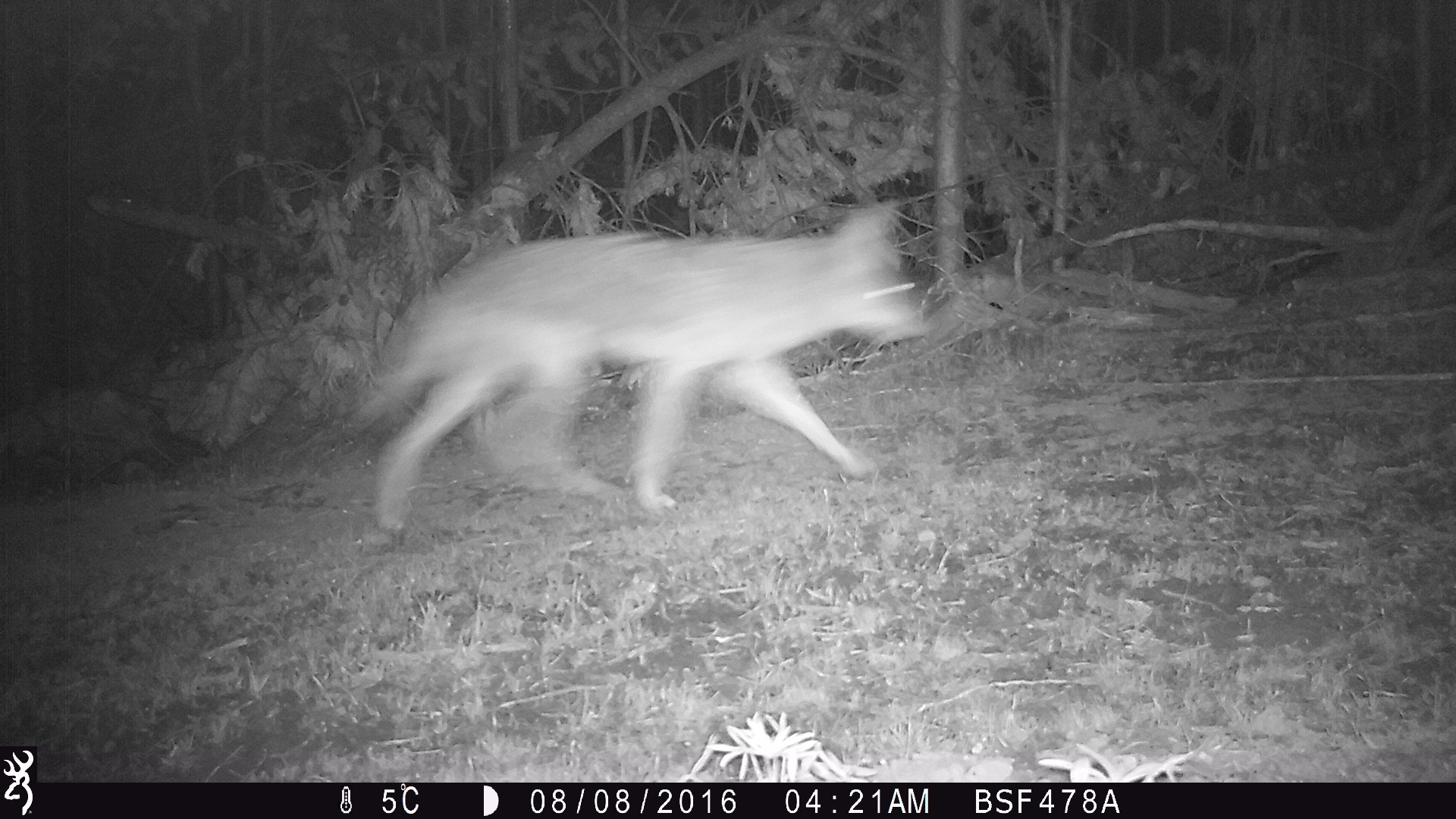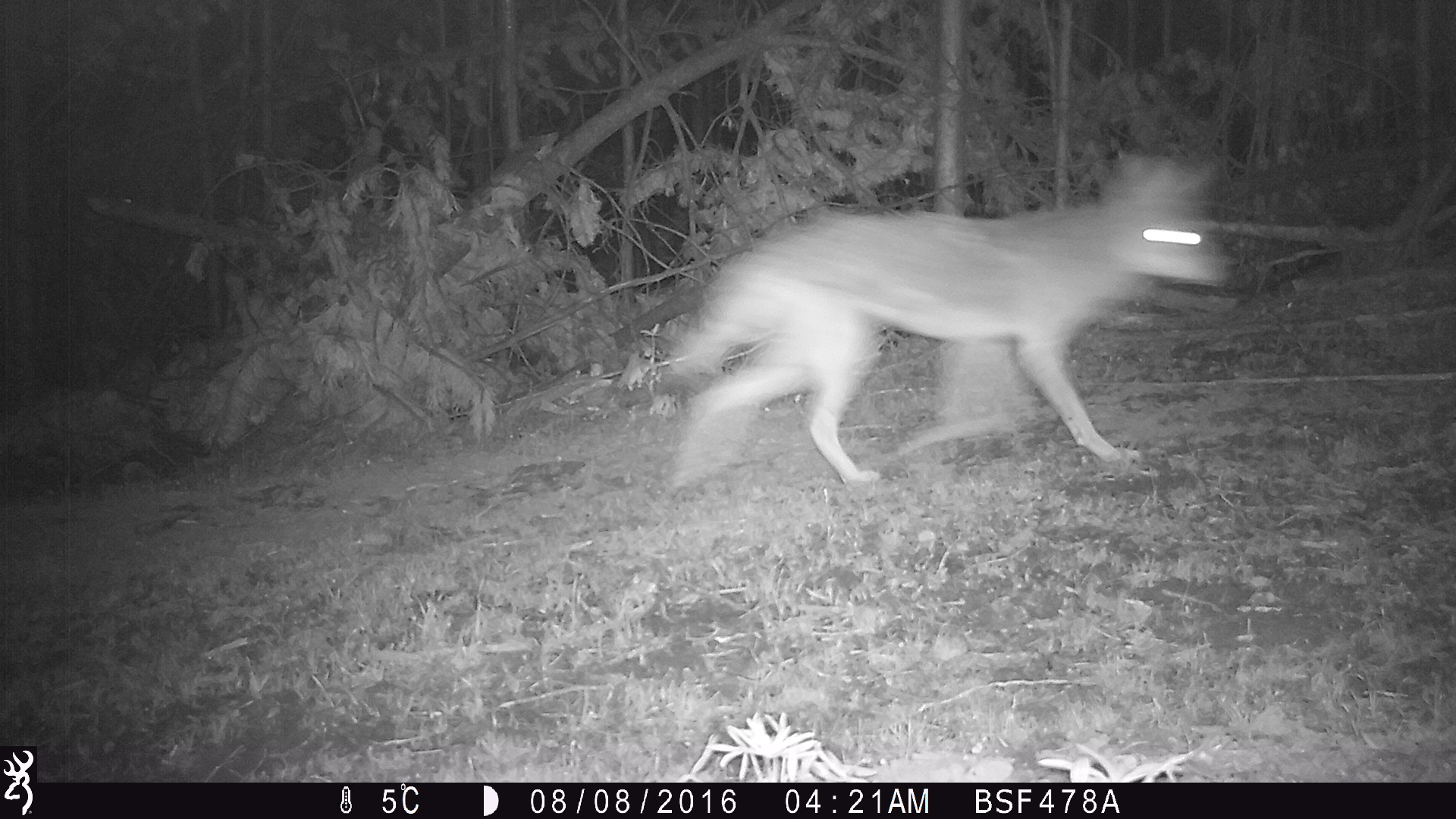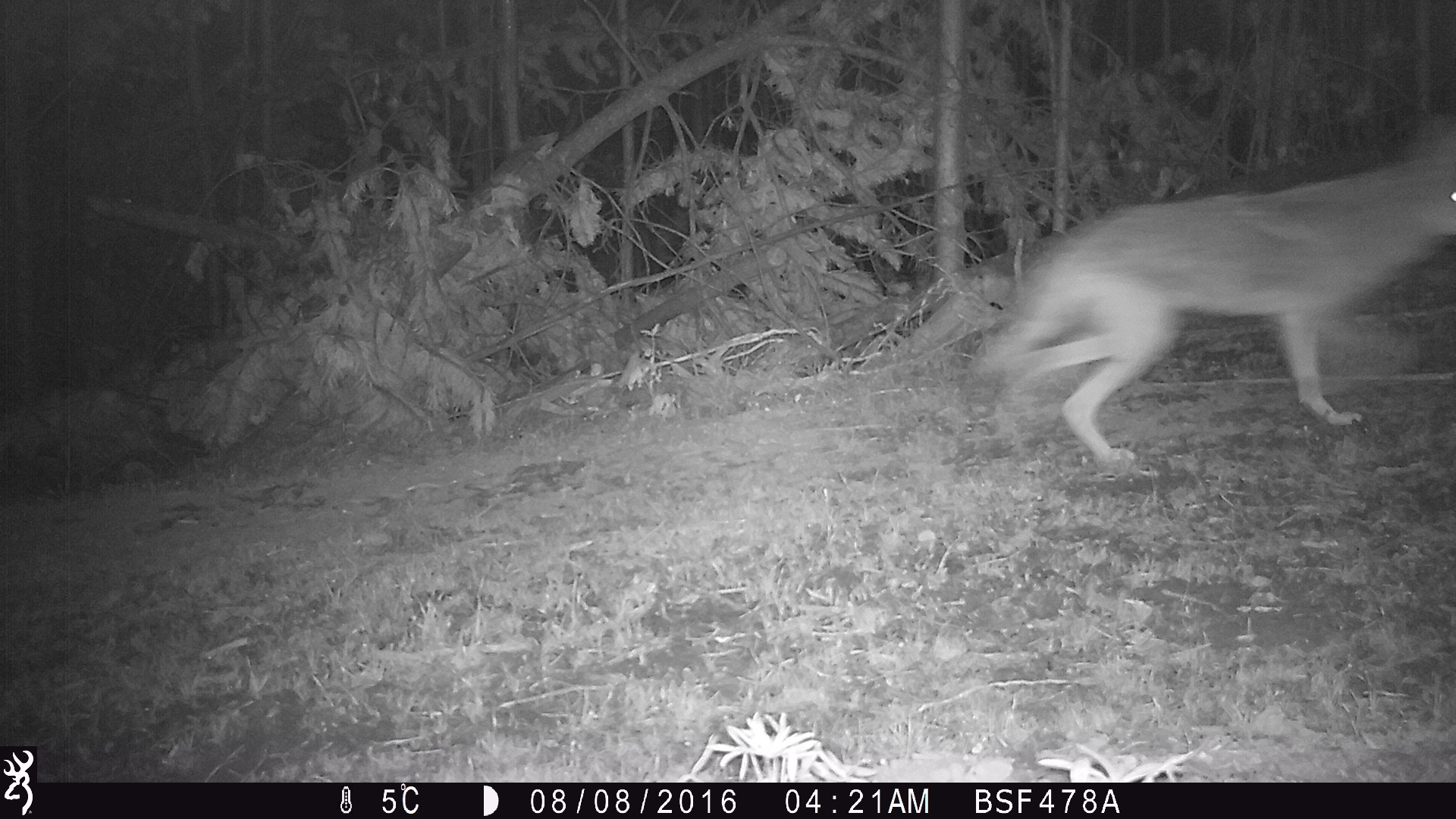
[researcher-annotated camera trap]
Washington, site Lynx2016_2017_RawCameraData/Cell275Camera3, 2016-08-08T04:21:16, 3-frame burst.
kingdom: Animalia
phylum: Chordata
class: Mammalia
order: Carnivora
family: Canidae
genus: Canis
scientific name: Canis latrans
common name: coyote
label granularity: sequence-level